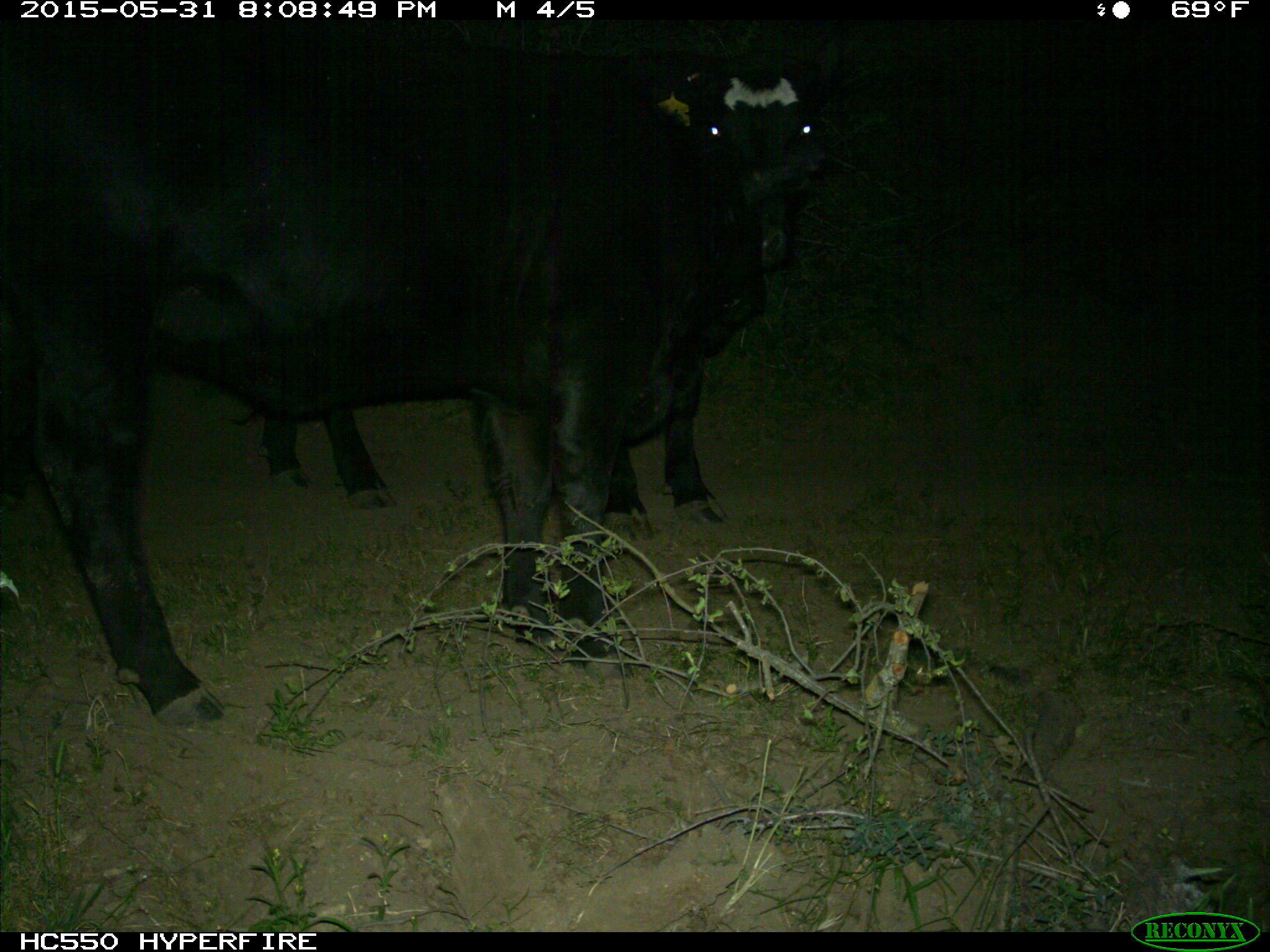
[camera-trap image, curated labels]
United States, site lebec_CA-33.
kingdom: Animalia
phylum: Chordata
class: Mammalia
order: Artiodactyla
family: Bovidae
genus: Bos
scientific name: Bos taurus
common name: domestic cow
Bos taurus (domestic cow).